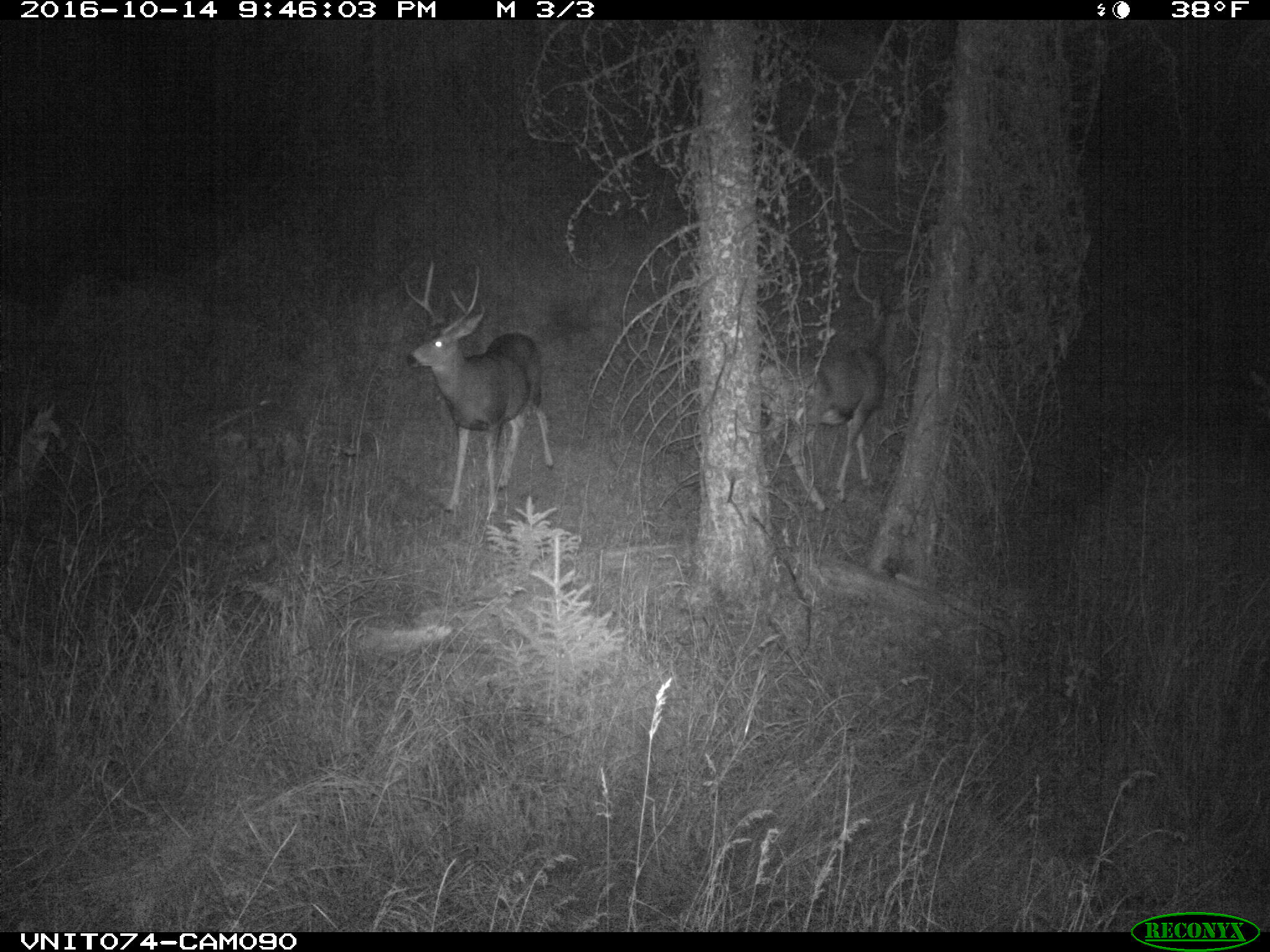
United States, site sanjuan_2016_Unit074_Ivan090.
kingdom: Animalia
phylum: Chordata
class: Mammalia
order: Artiodactyla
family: Cervidae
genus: Odocoileus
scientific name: Odocoileus hemionus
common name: mule deer